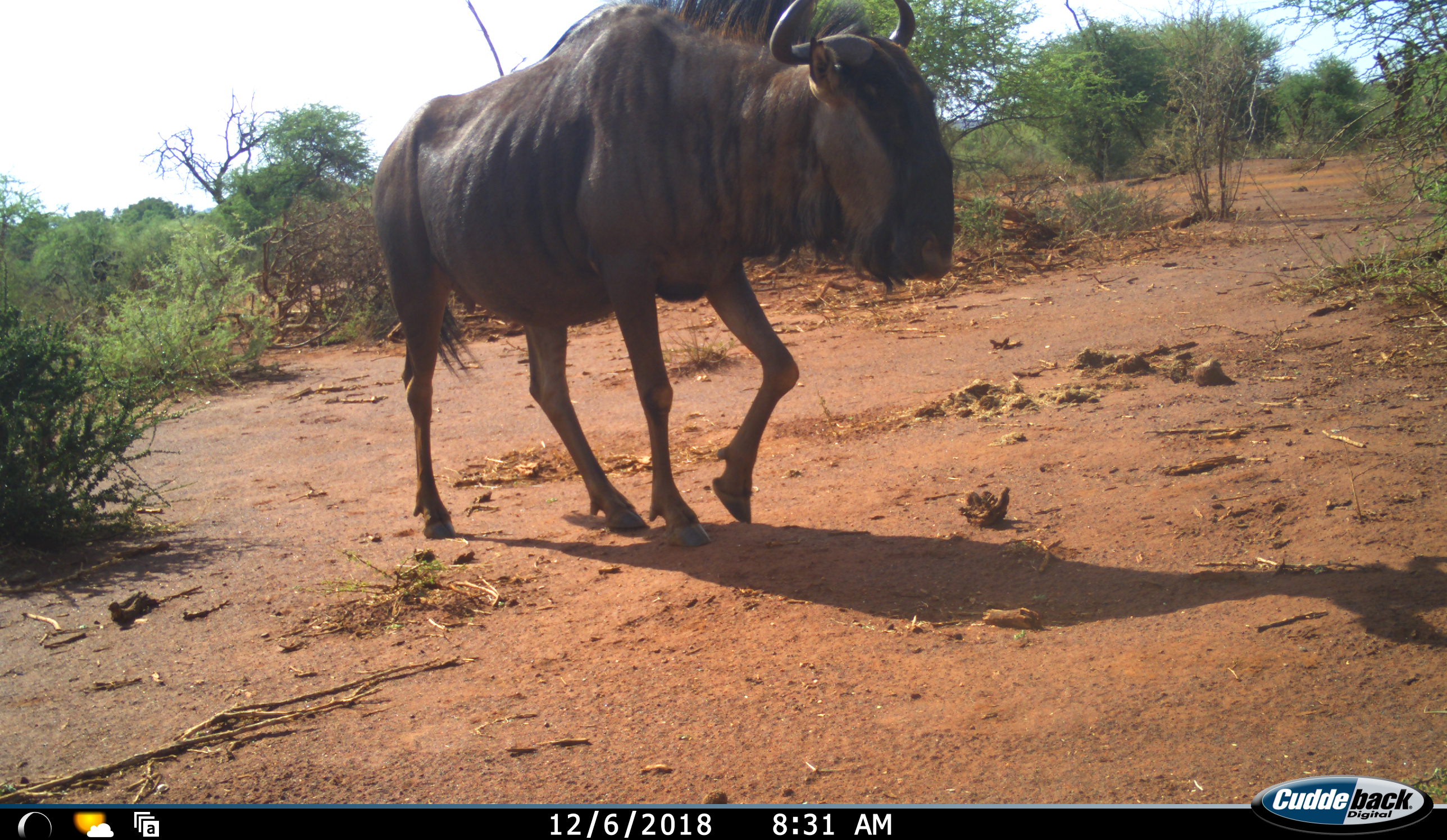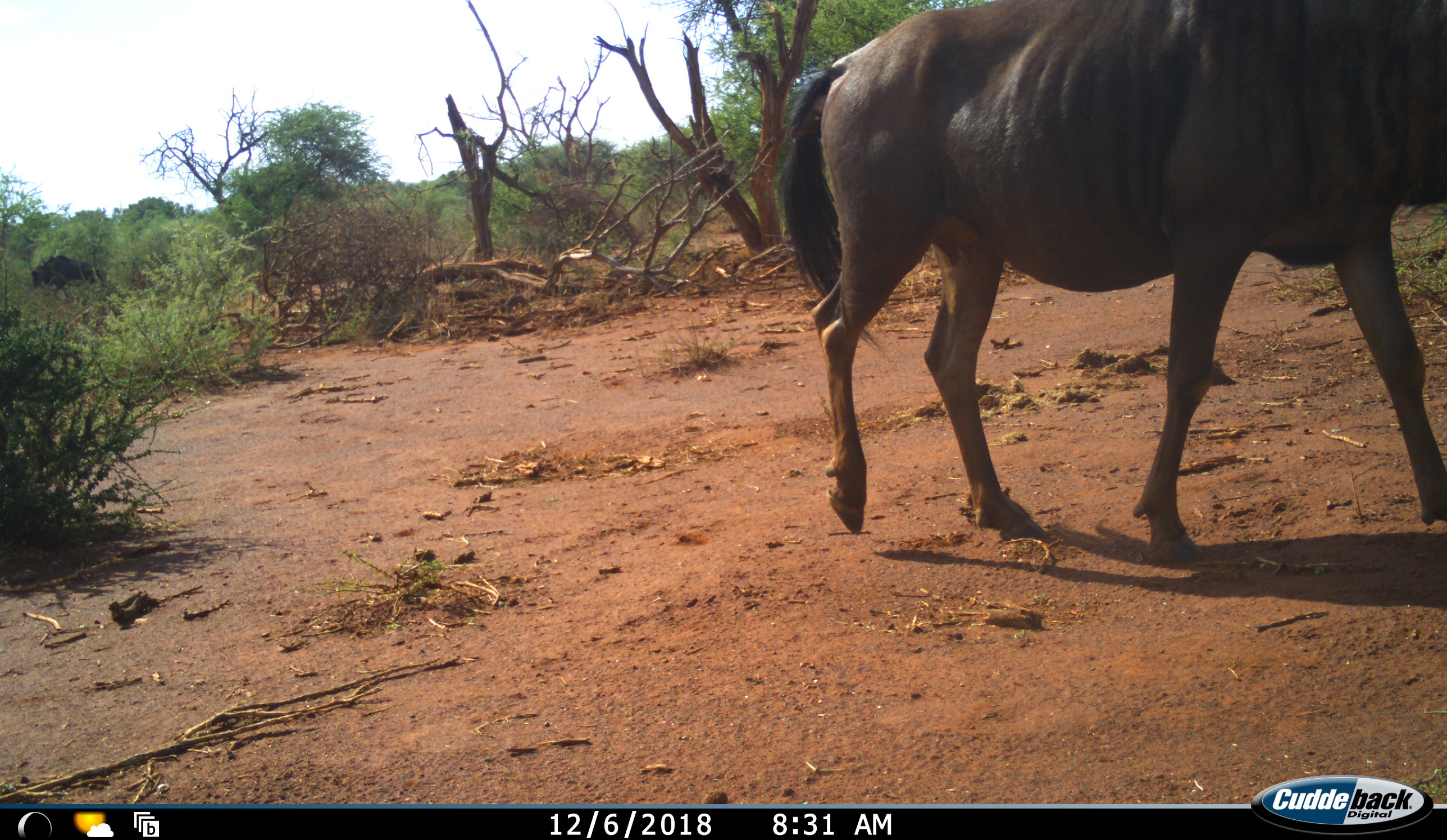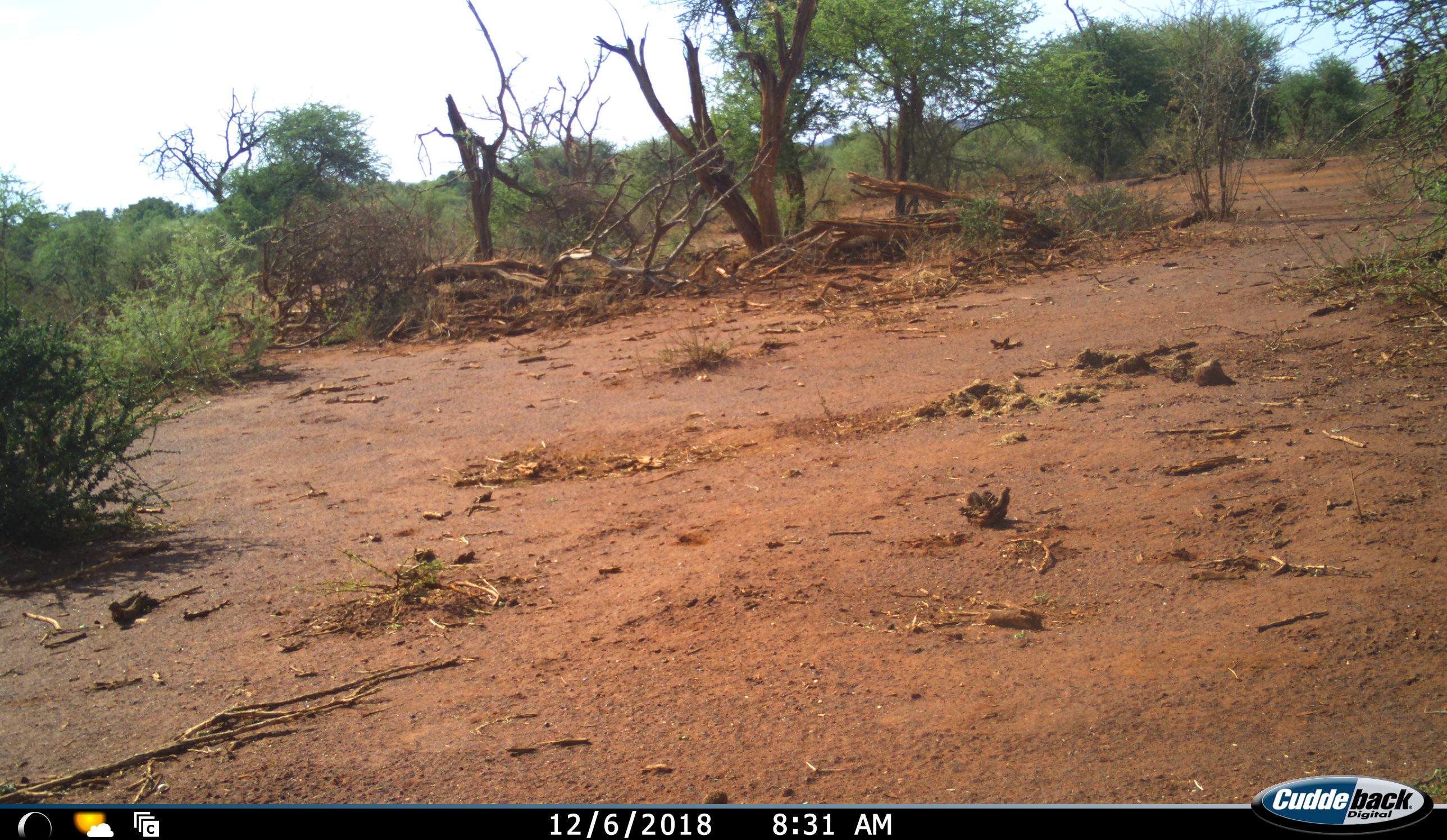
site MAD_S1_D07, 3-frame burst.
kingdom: Animalia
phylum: Chordata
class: Mammalia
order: Artiodactyla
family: Bovidae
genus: Connochaetes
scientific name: Connochaetes taurinus taurinus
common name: blue wildebeest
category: wildebeestblue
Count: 2.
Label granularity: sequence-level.